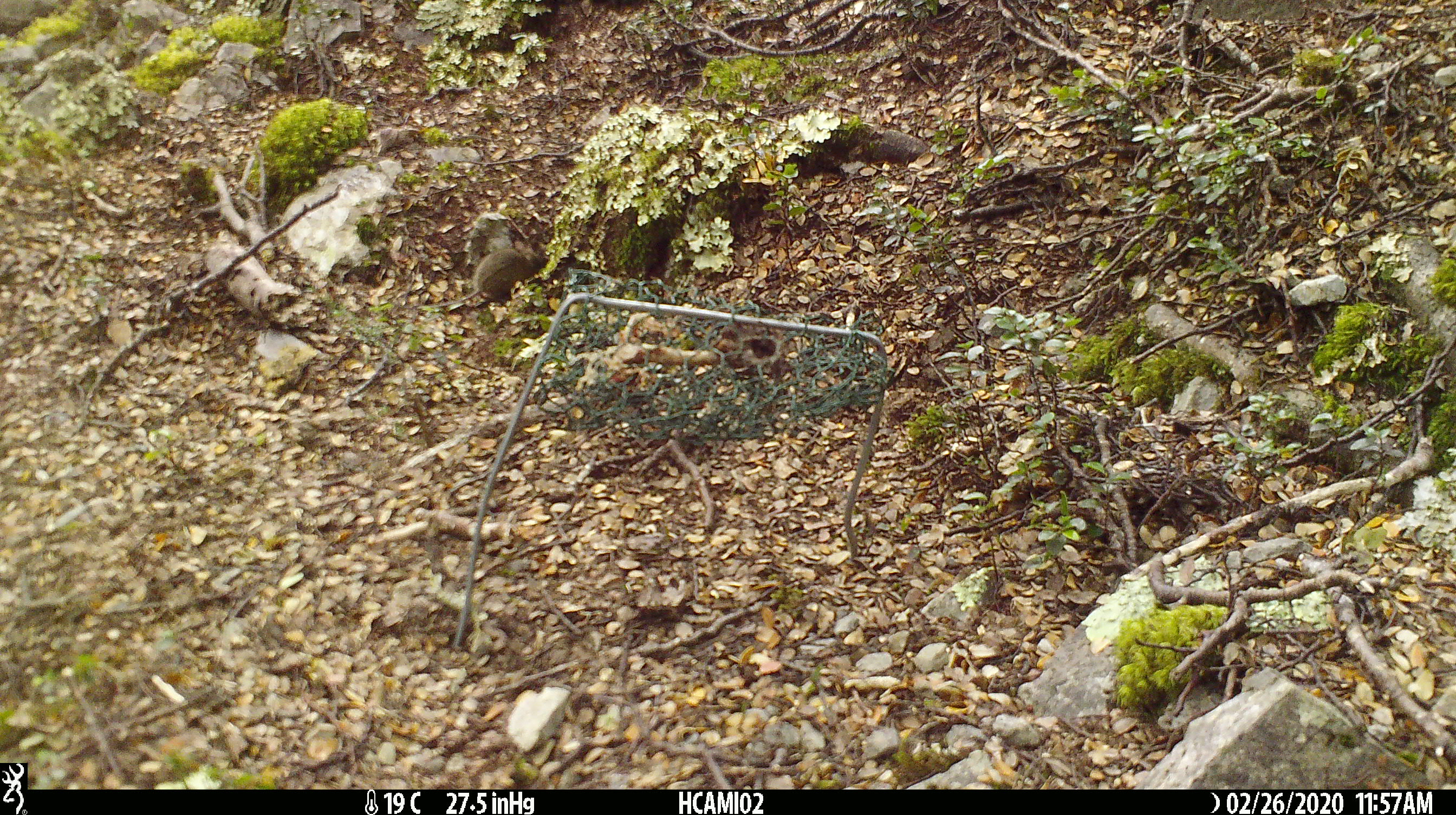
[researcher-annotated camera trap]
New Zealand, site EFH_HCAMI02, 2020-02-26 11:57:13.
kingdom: Animalia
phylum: Chordata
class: Mammalia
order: Rodentia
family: Muridae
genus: Mus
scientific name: Mus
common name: mouse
Mouse (Mus).